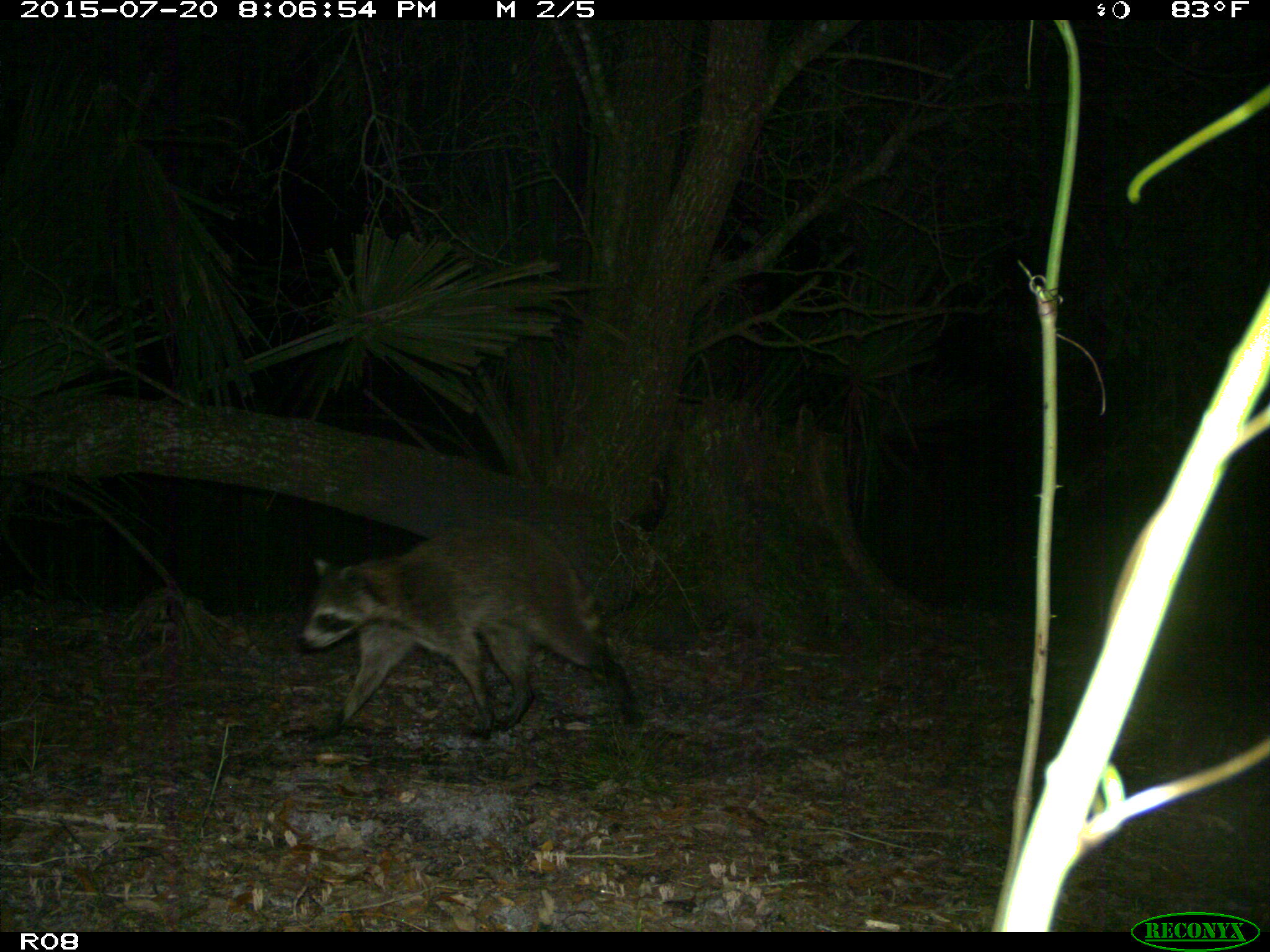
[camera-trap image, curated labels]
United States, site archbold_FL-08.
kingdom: Animalia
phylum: Chordata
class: Mammalia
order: Carnivora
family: Procyonidae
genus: Procyon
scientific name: Procyon lotor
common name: common raccoon